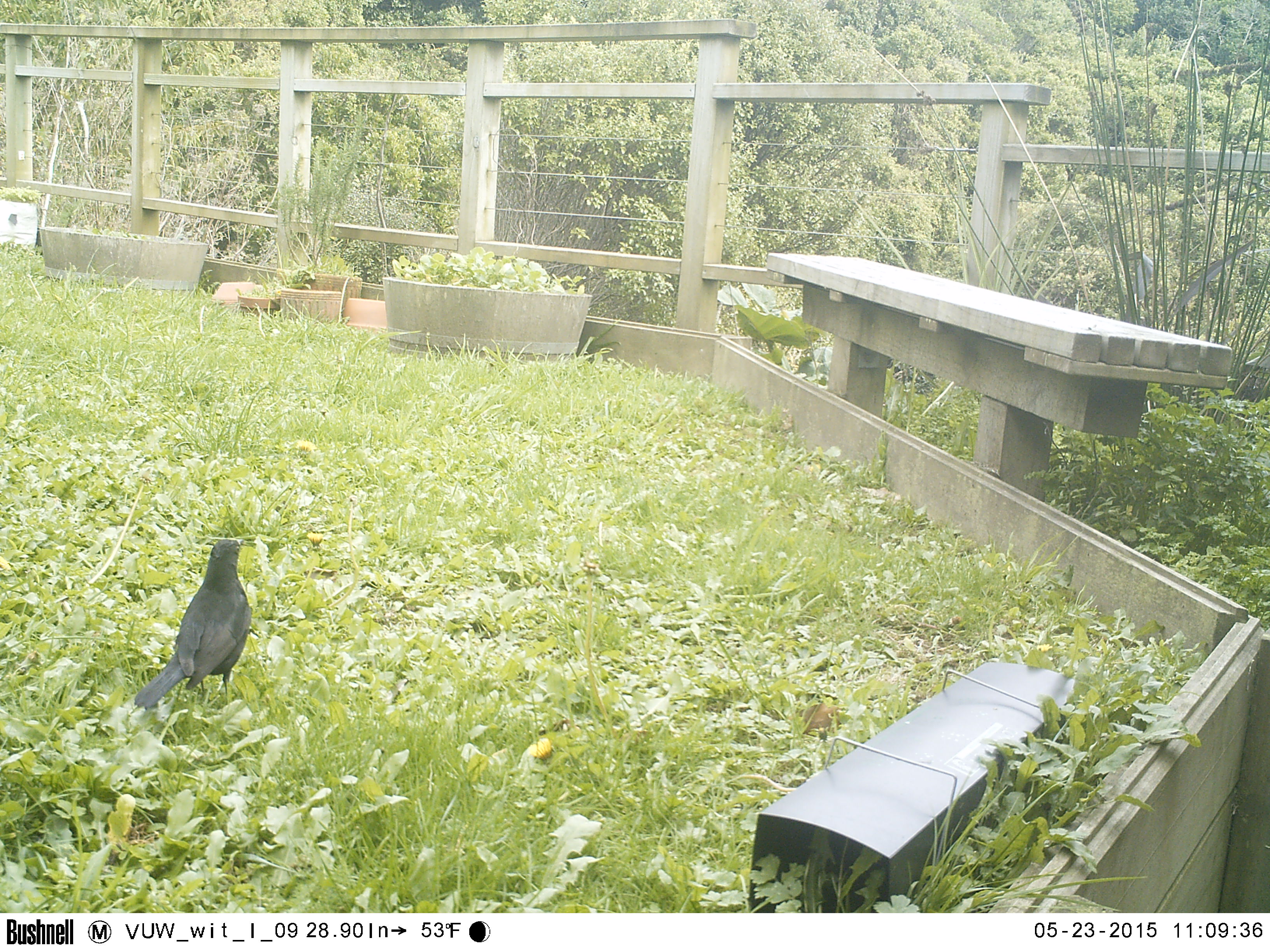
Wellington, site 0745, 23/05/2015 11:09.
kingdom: Animalia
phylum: Chordata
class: Aves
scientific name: Aves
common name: bird